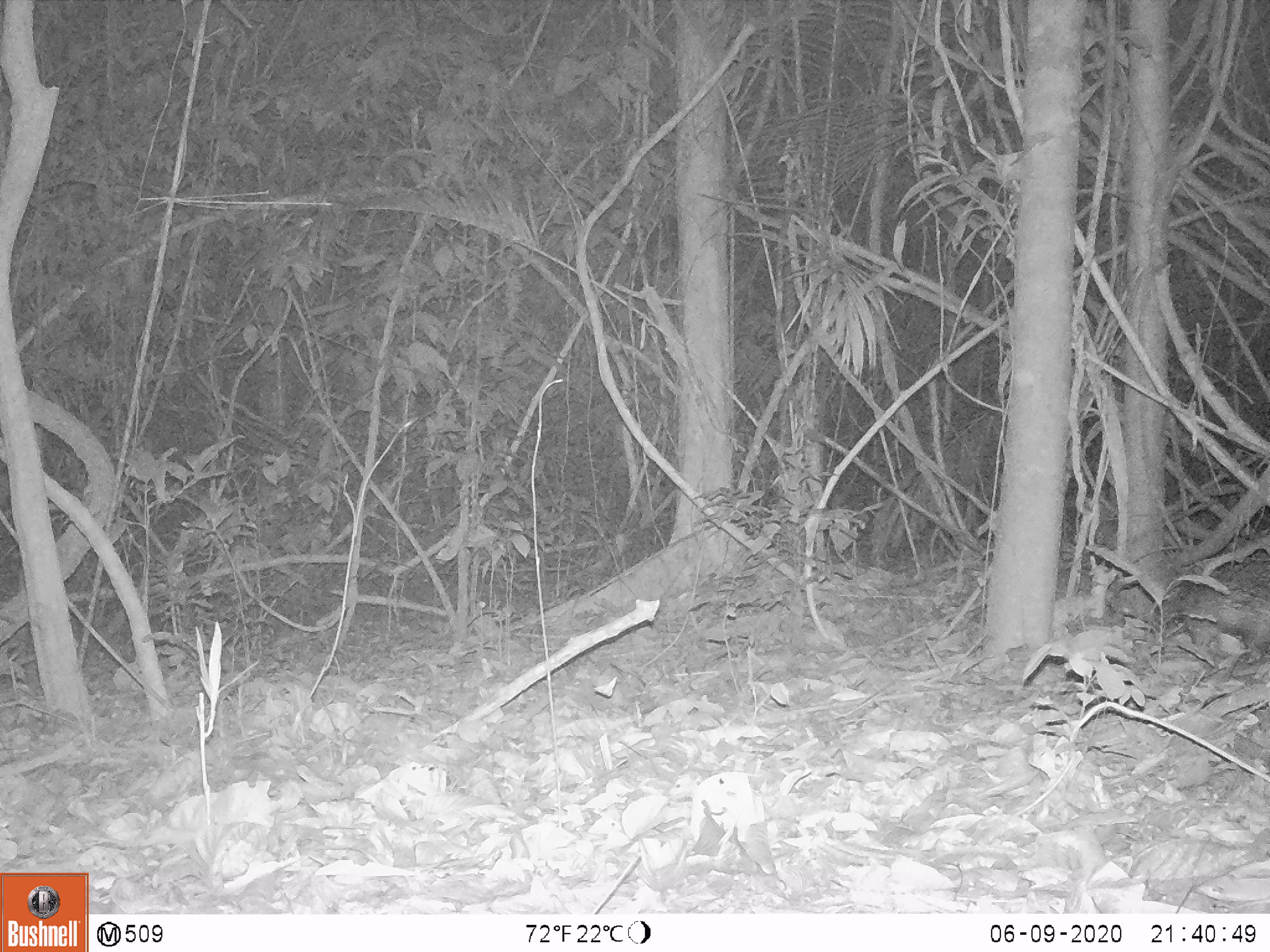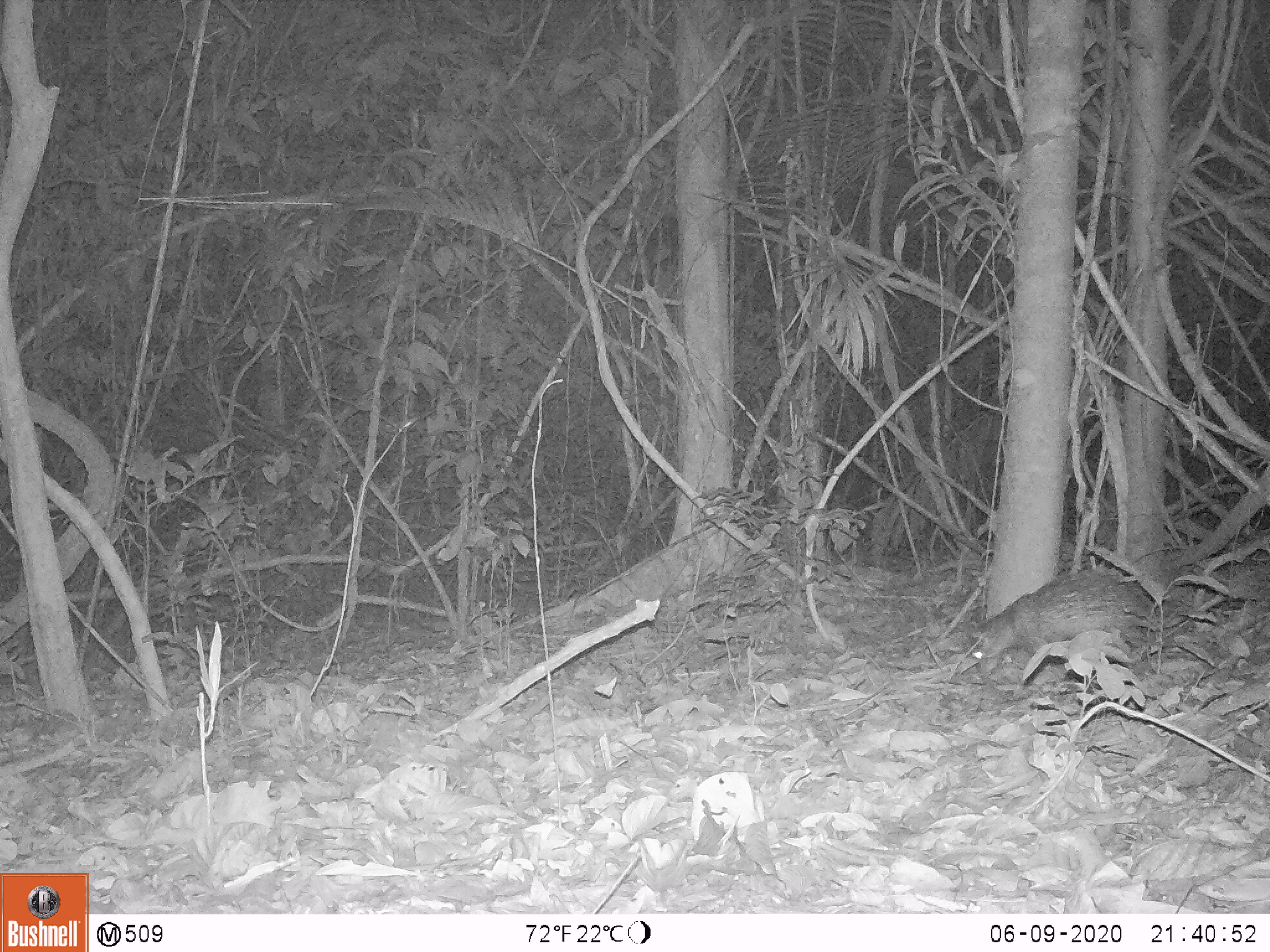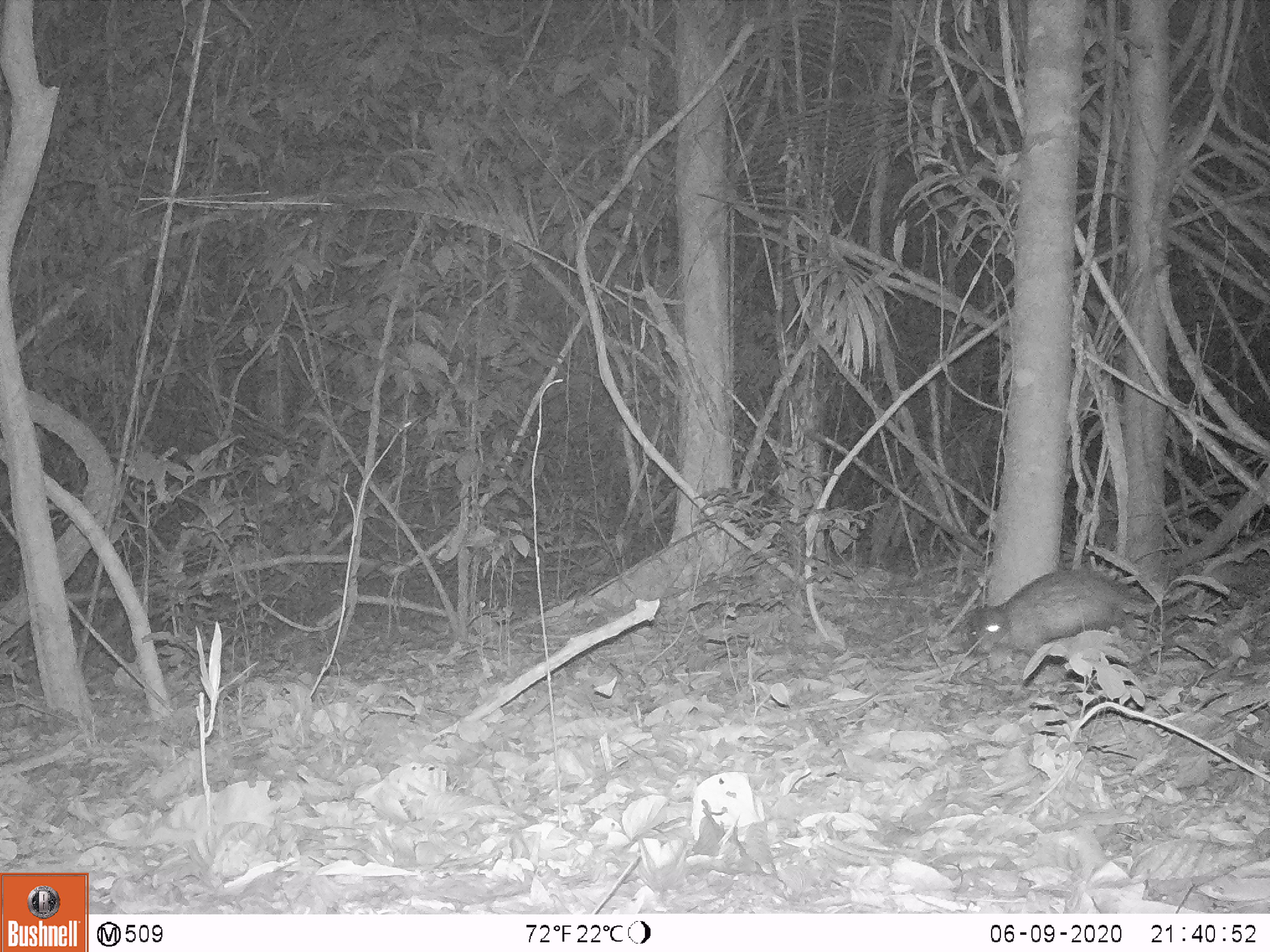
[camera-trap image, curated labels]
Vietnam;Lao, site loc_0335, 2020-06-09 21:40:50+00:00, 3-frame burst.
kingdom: Animalia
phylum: Chordata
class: Mammalia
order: Rodentia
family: Hystricidae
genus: Atherurus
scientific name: Atherurus macrourus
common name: asiatic brush-tailed porcupine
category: asiatic brush tailed porcupine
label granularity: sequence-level